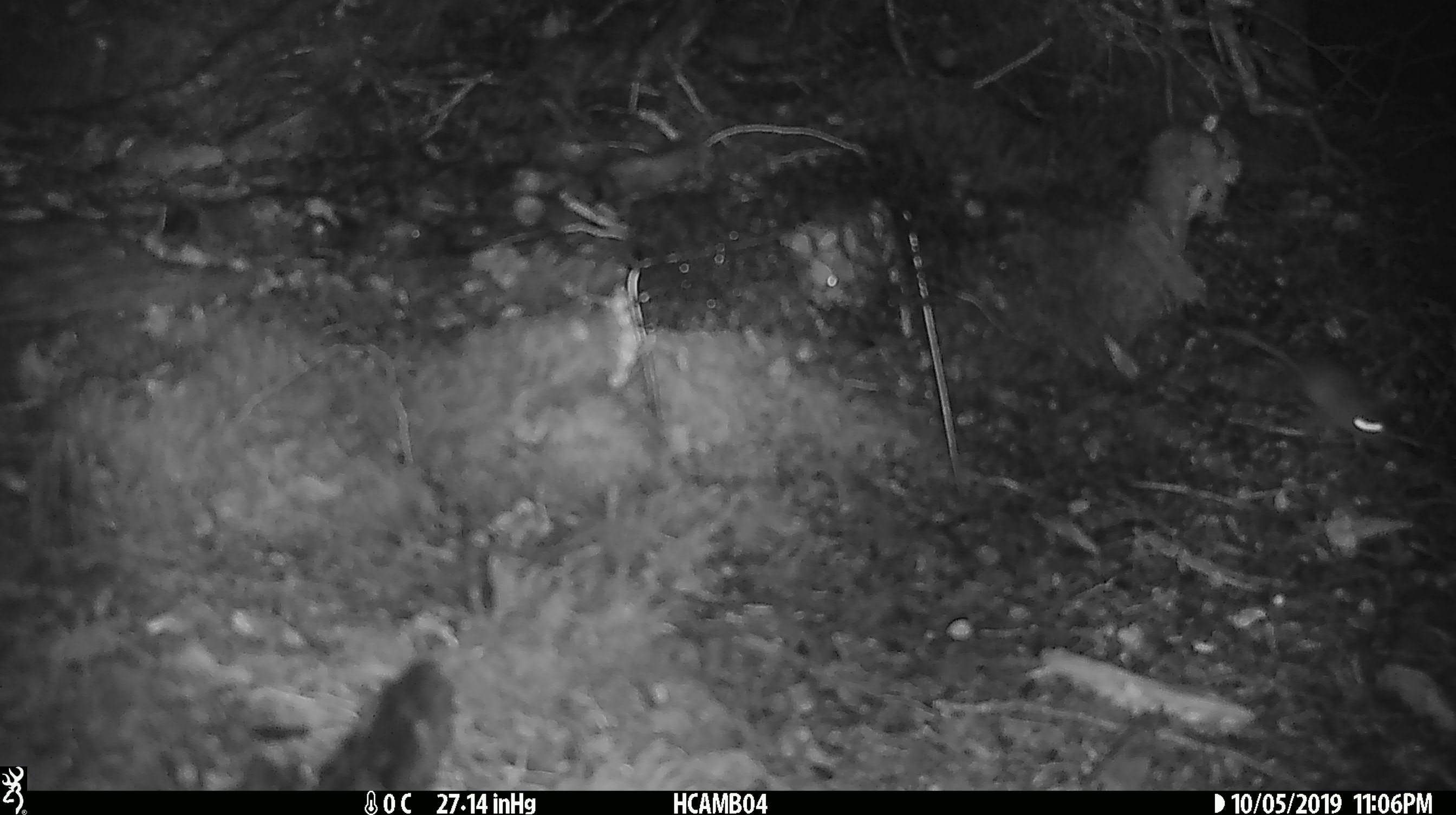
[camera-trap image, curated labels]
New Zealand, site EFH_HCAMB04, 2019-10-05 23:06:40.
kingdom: Animalia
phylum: Chordata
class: Mammalia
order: Rodentia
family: Muridae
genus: Mus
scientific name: Mus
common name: mouse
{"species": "mouse (Mus)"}